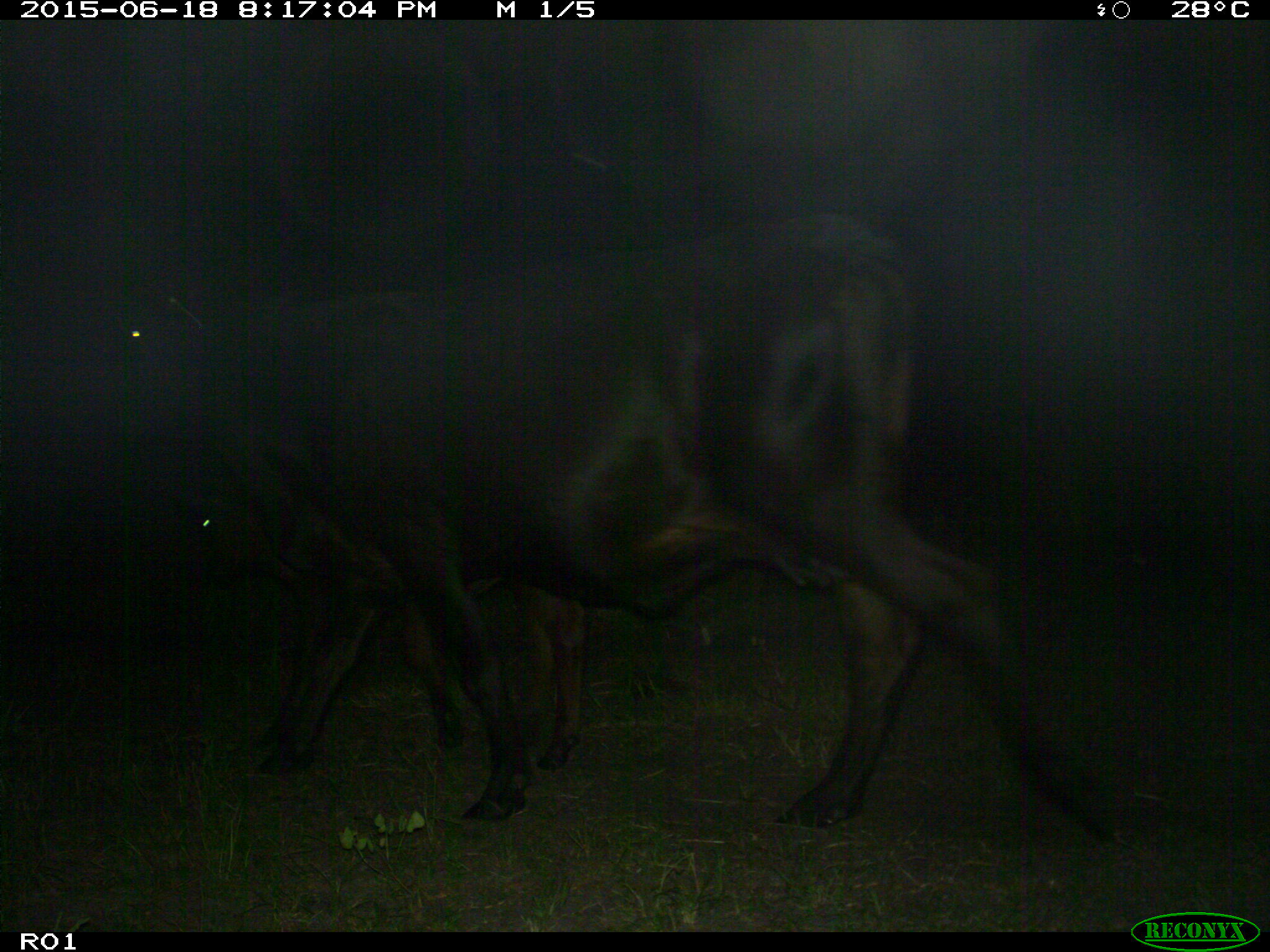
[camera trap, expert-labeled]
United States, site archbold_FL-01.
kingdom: Animalia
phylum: Chordata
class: Mammalia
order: Artiodactyla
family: Bovidae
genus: Bos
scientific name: Bos taurus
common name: domestic cow